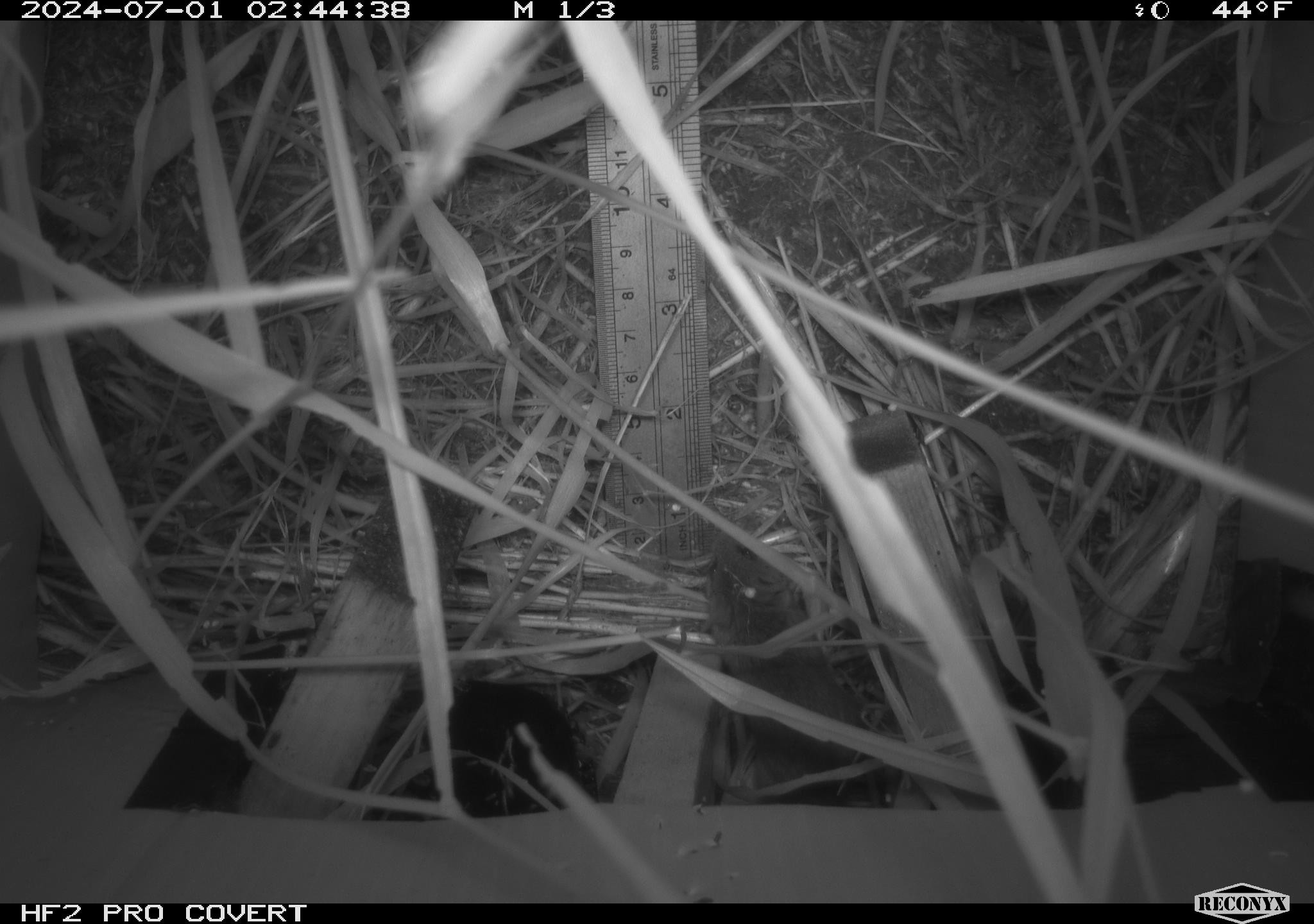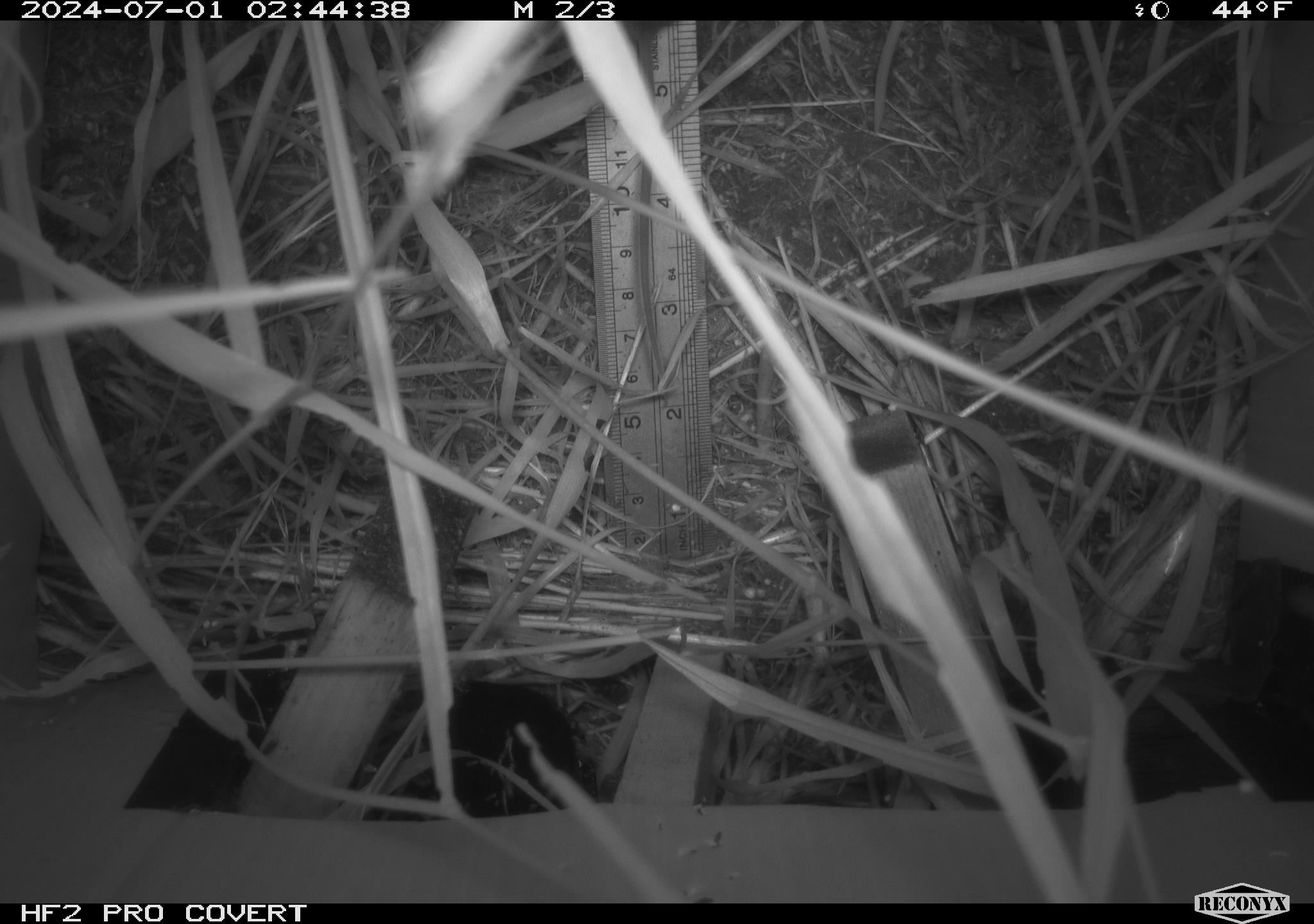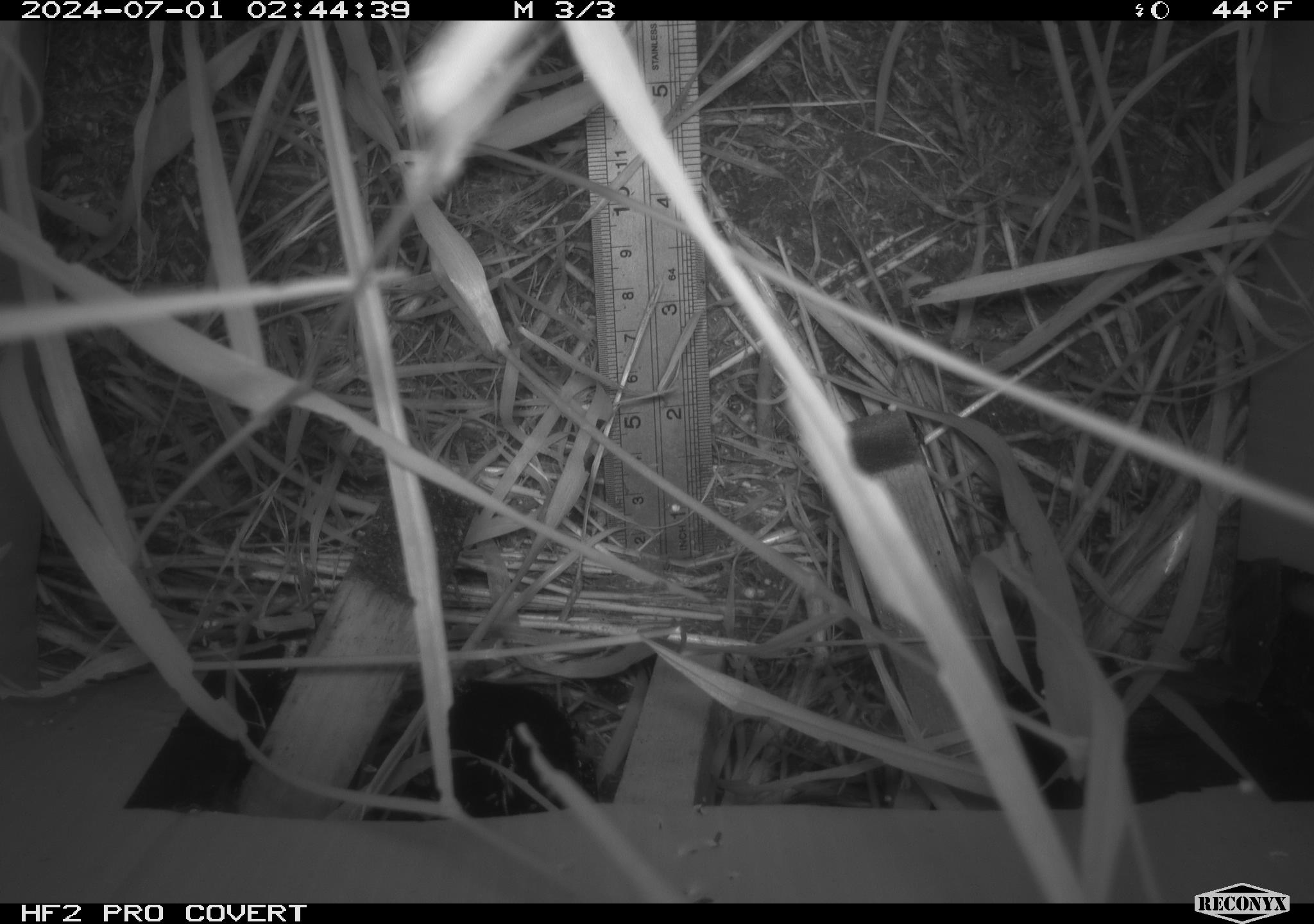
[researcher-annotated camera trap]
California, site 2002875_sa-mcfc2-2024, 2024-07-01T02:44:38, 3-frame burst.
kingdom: Animalia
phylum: Chordata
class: Mammalia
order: Rodentia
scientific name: Rodentia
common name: rodent